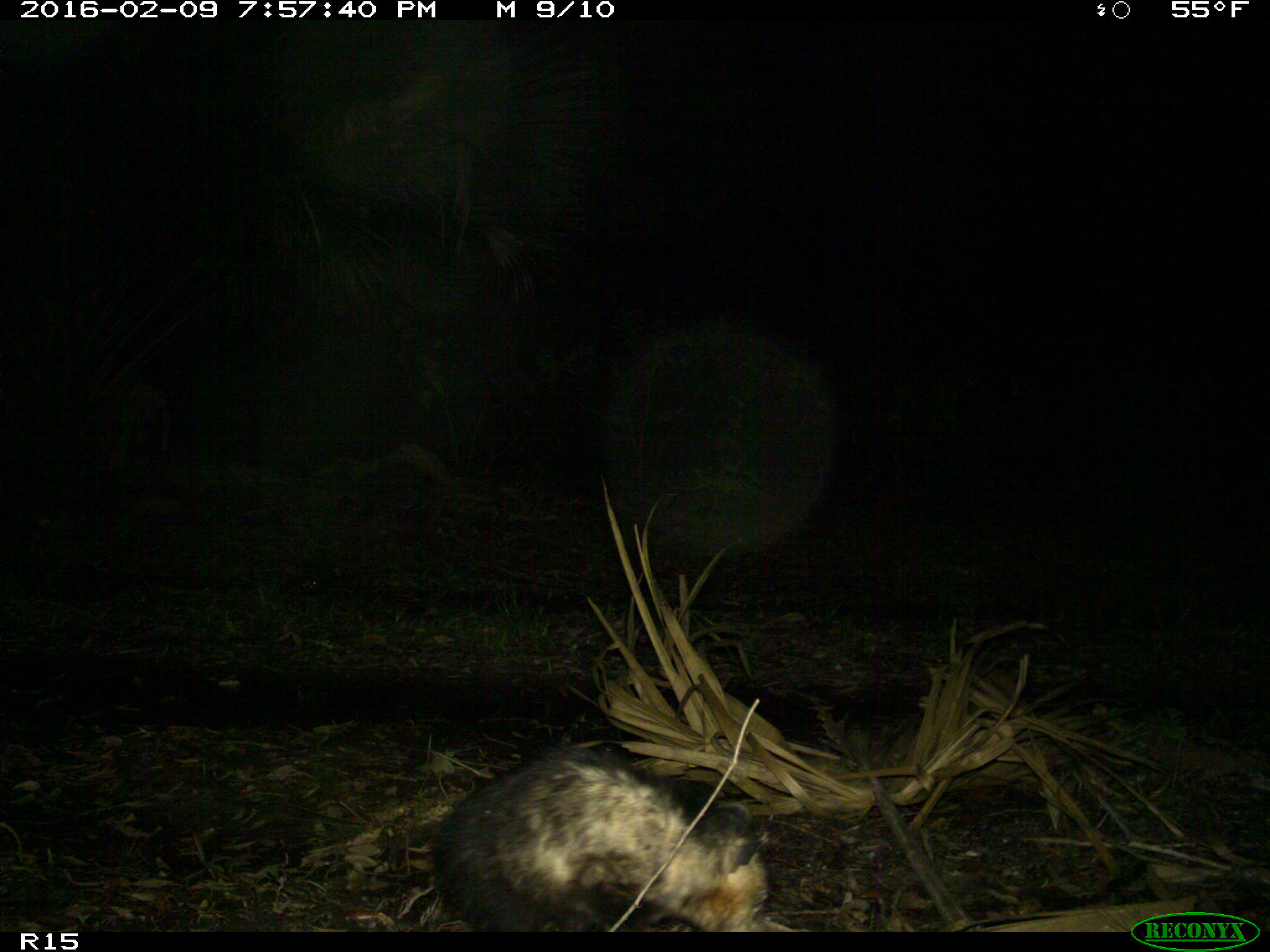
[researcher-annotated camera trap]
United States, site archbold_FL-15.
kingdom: Animalia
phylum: Chordata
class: Mammalia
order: Didelphimorphia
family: Didelphidae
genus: Didelphis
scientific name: Didelphis virginiana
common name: virginia opossum